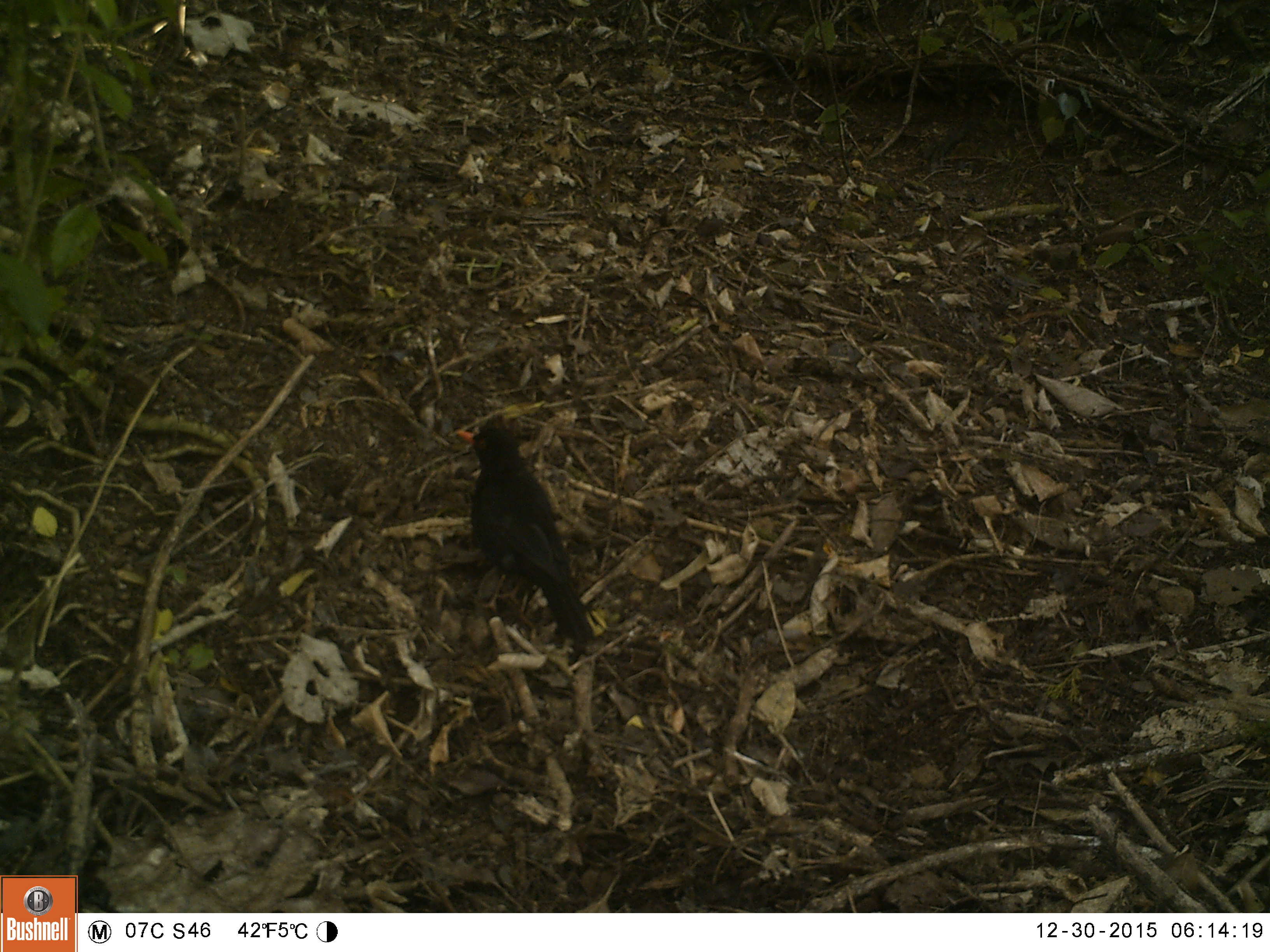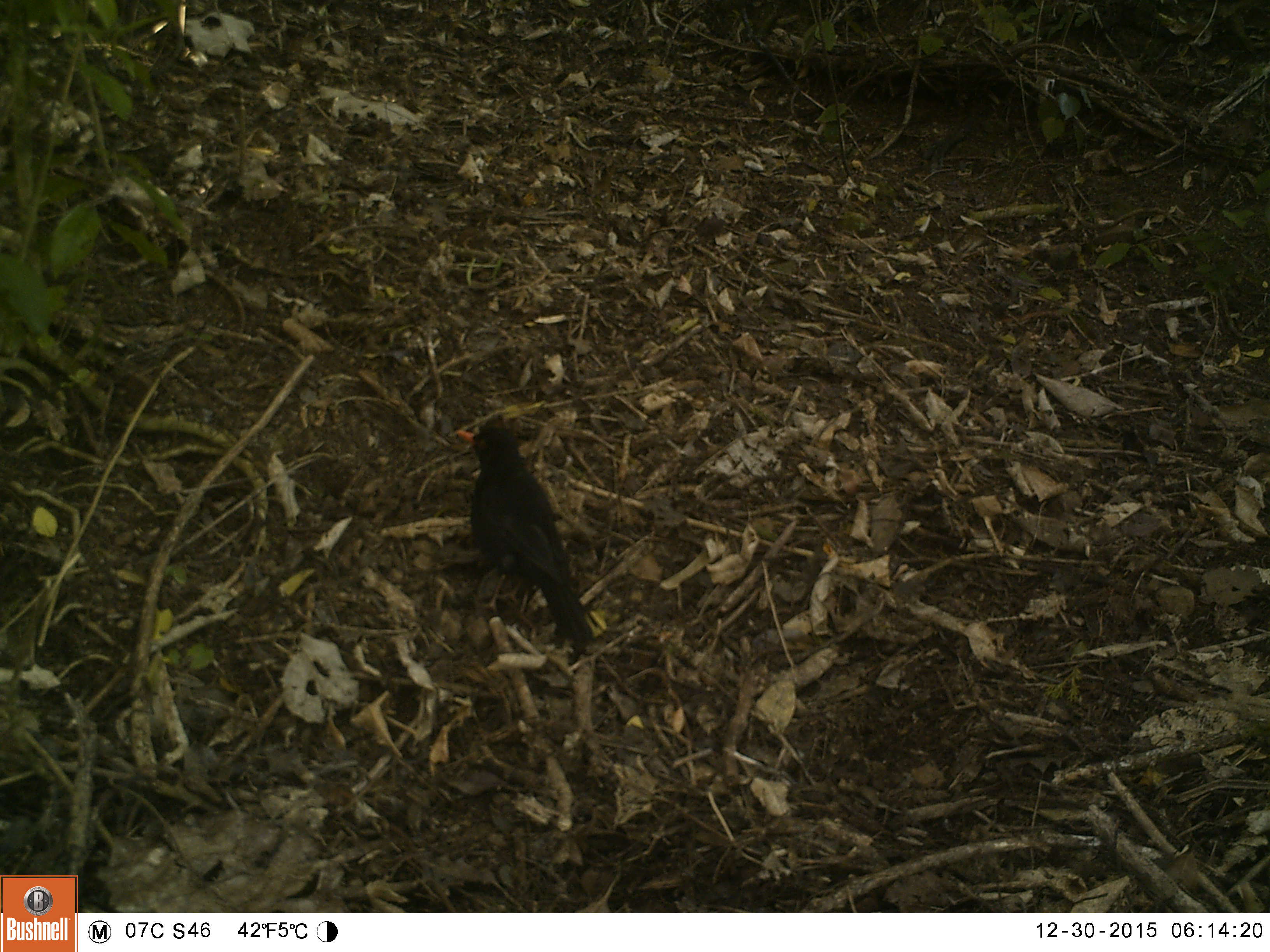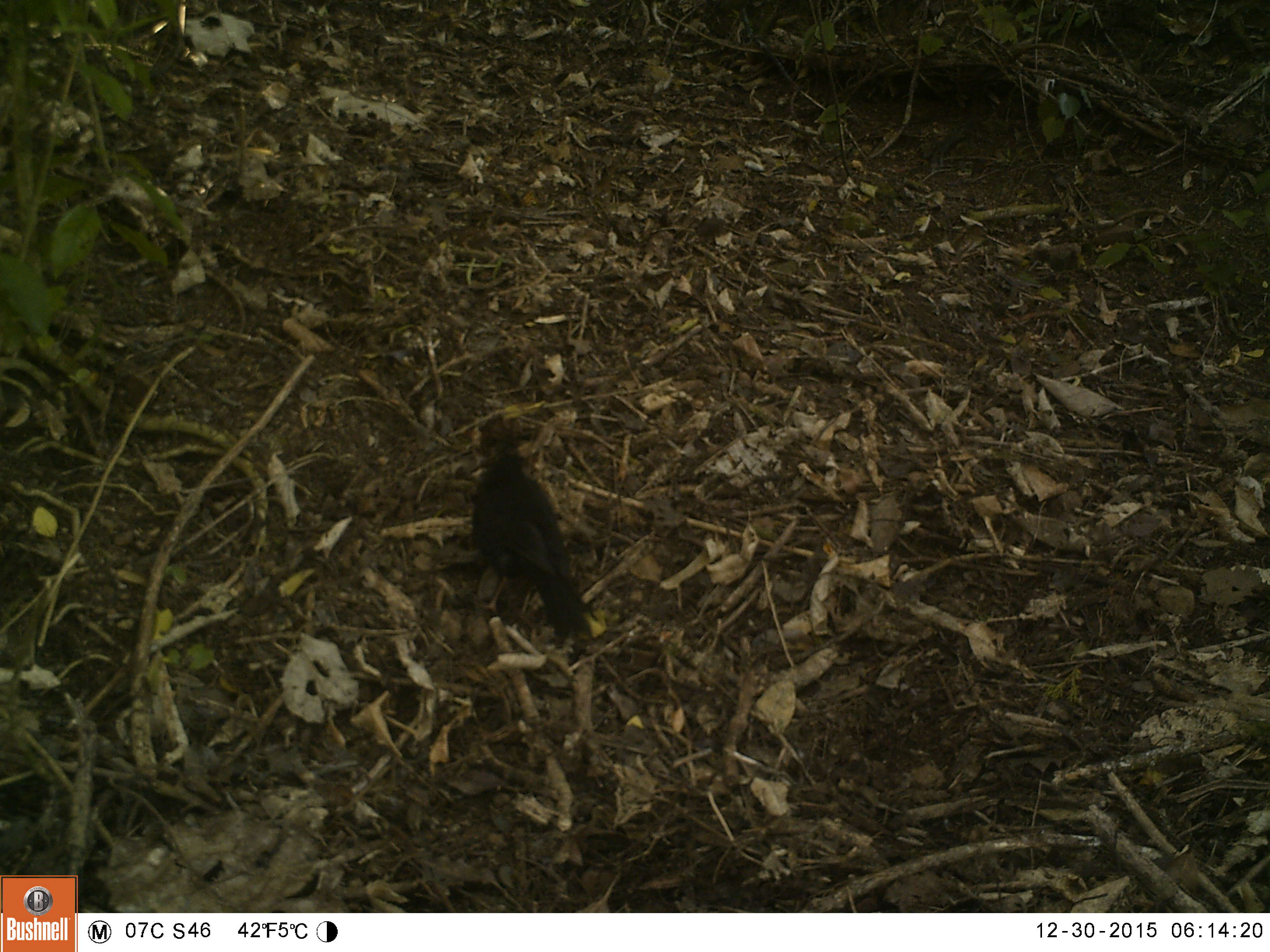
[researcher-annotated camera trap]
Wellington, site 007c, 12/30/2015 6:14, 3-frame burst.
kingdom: Animalia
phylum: Chordata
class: Aves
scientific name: Aves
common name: bird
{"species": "bird (Aves)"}